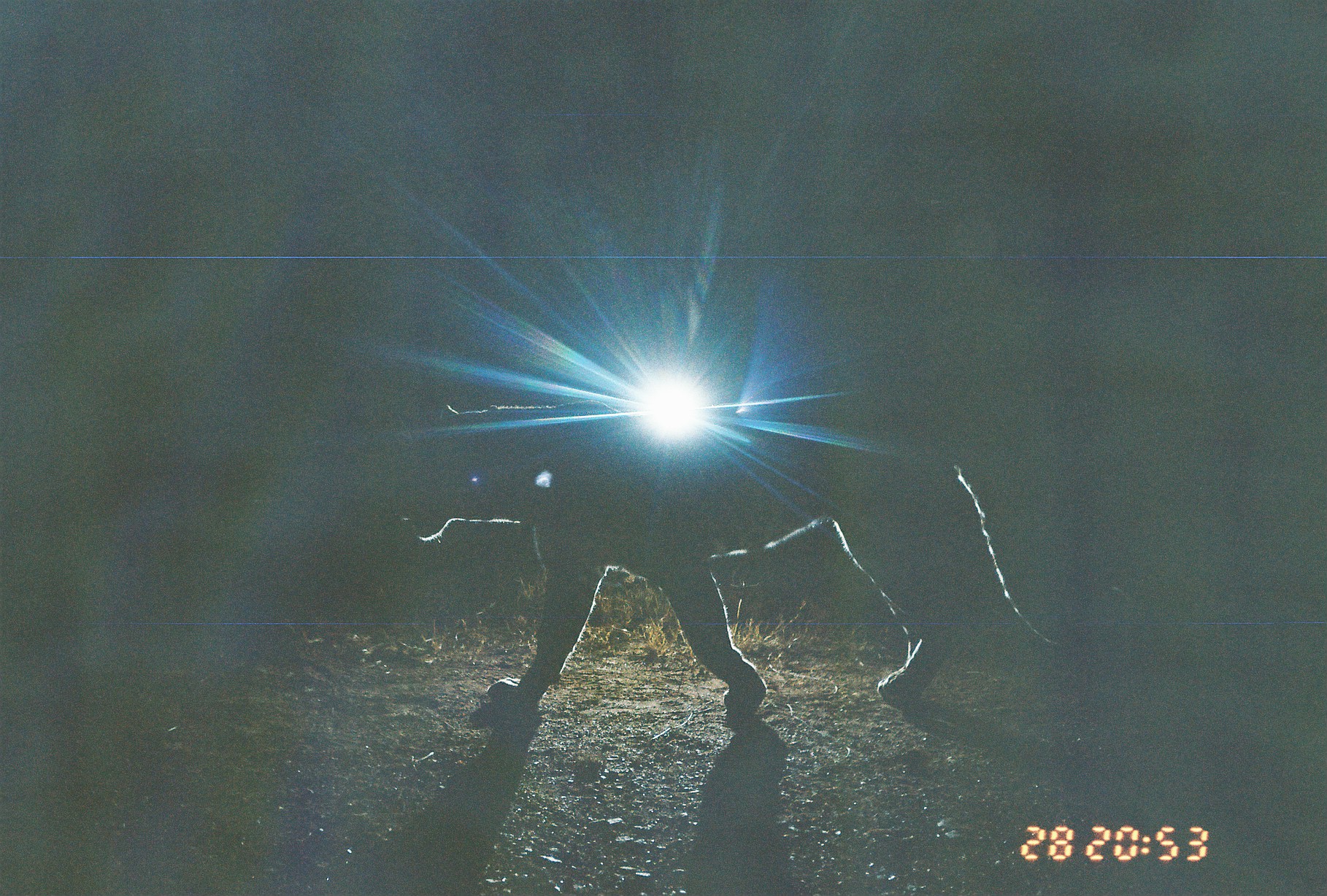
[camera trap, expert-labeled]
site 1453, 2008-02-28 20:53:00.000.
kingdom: Animalia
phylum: Chordata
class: Mammalia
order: Carnivora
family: Felidae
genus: Panthera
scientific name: Panthera leo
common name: lion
Panthera leo (lion), count 1.